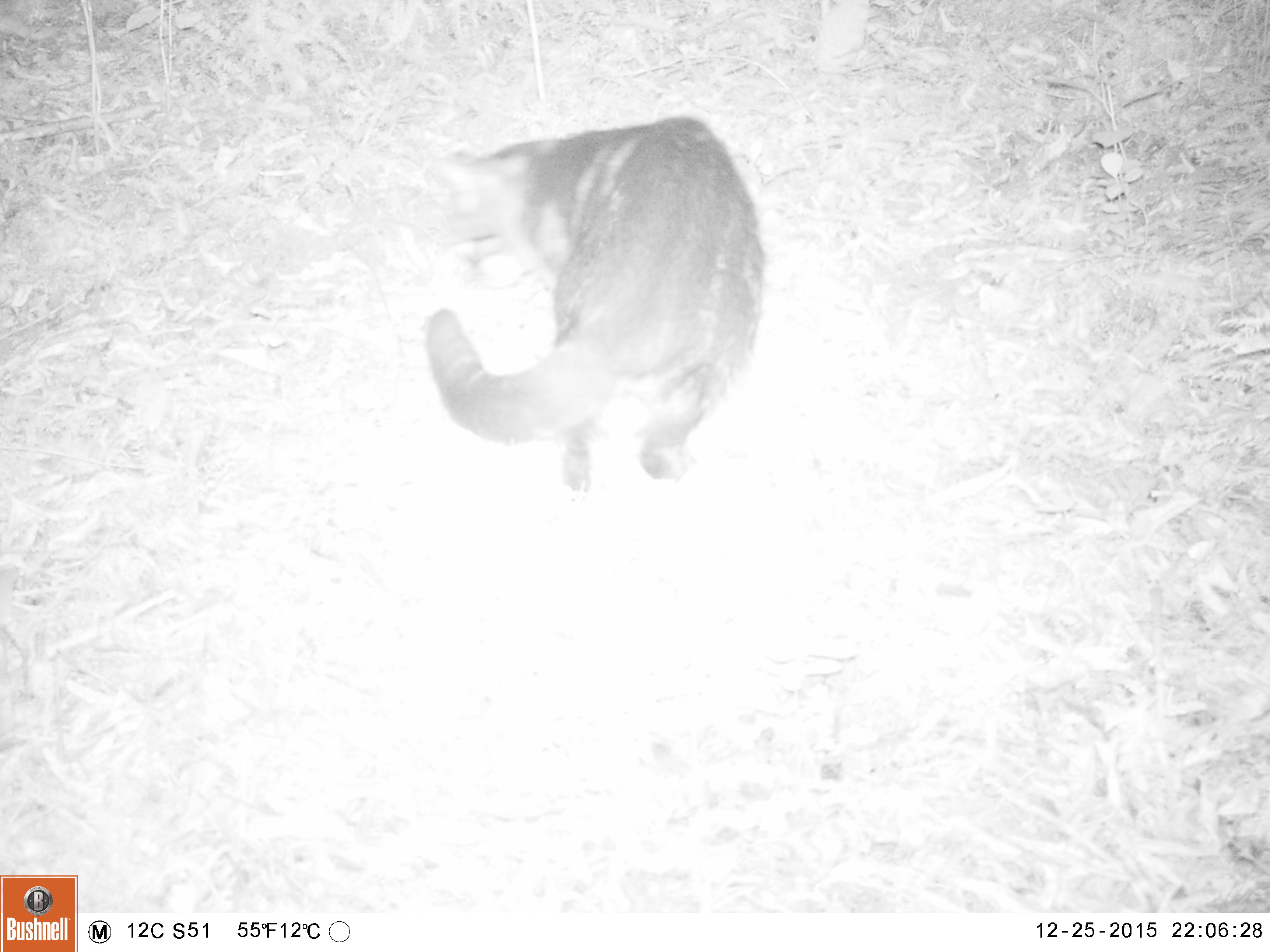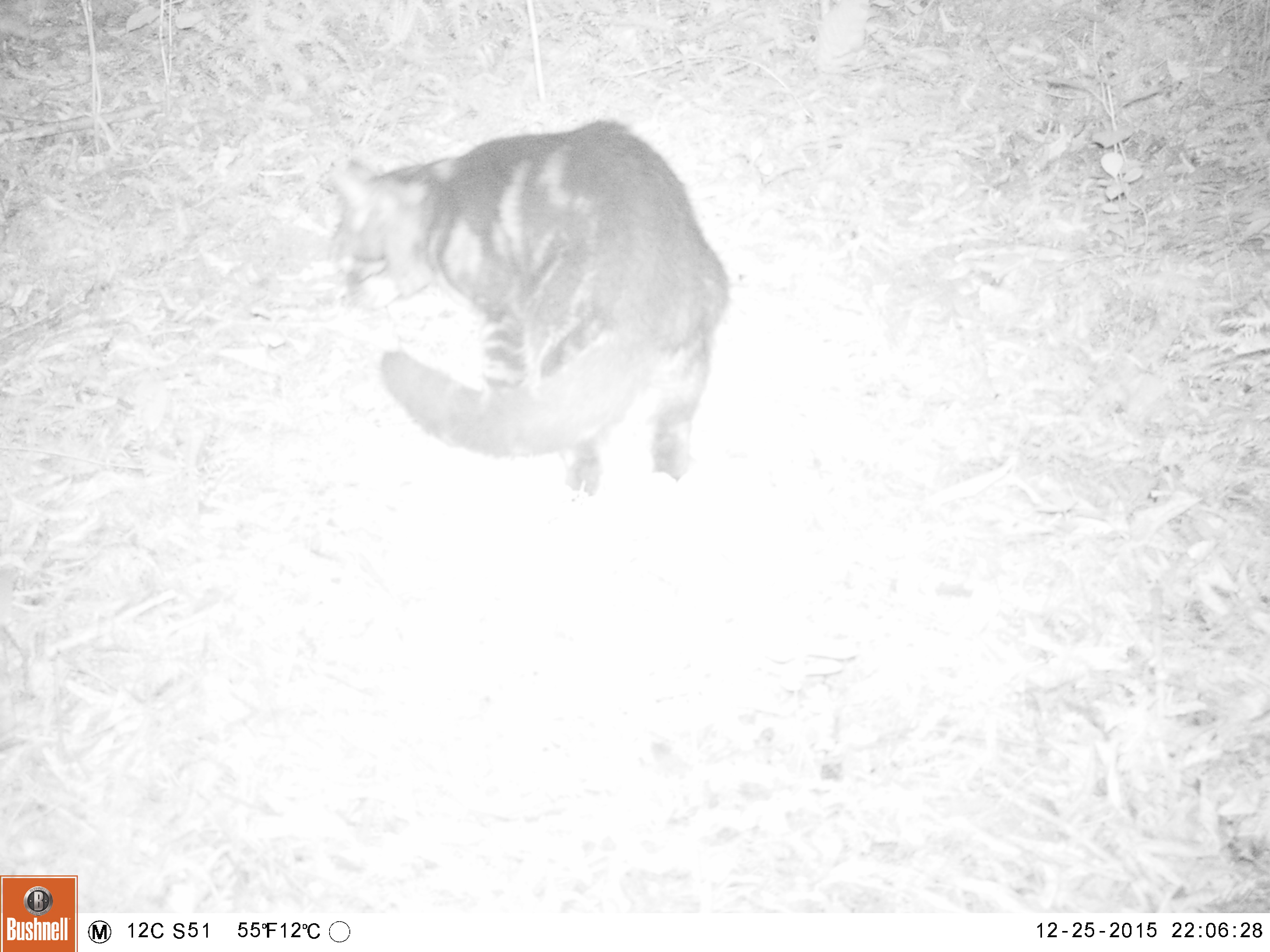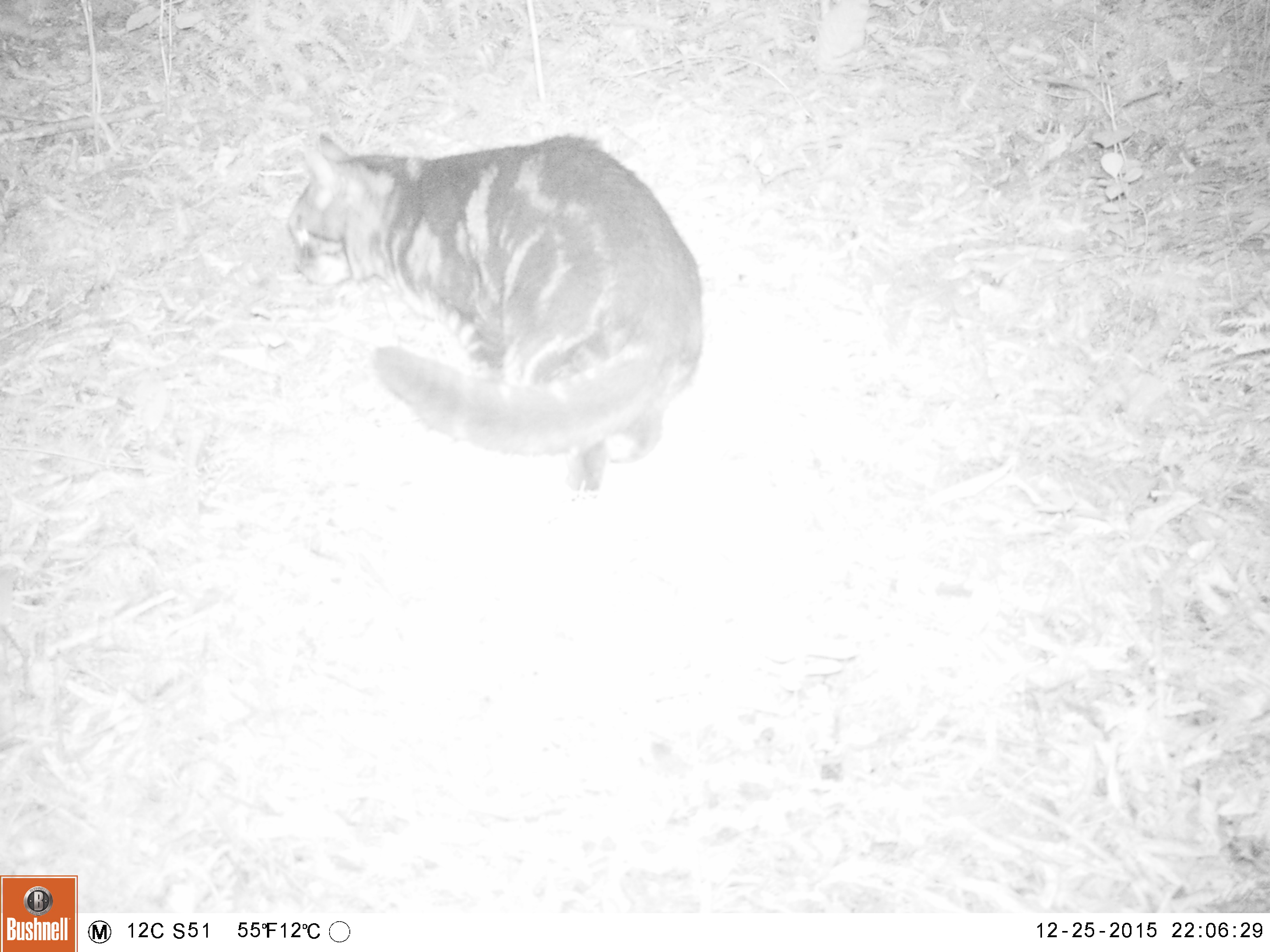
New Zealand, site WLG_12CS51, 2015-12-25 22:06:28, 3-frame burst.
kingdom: Animalia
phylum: Chordata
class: Mammalia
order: Carnivora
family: Felidae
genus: Felis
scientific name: Felis catus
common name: domestic cat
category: cat